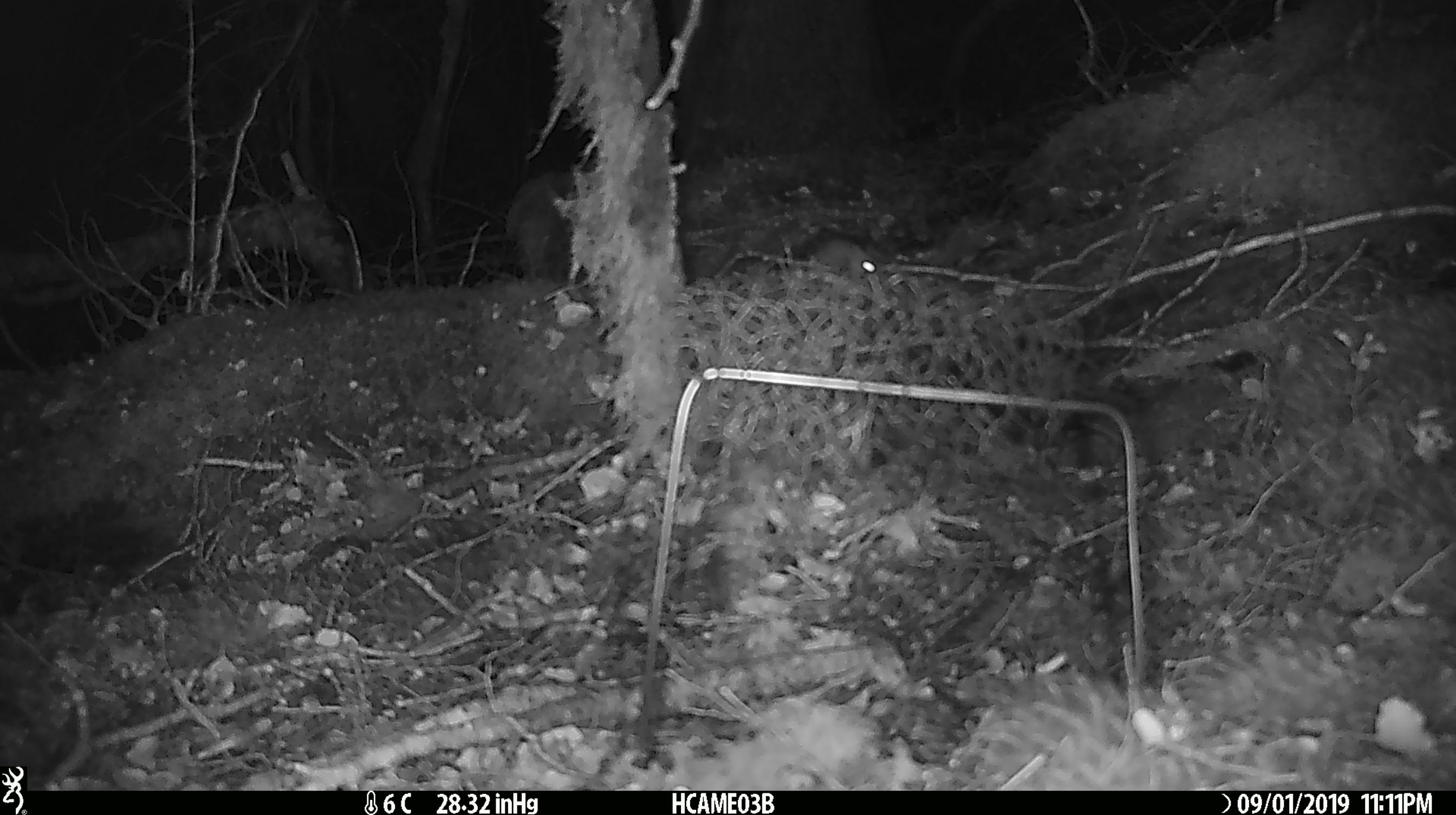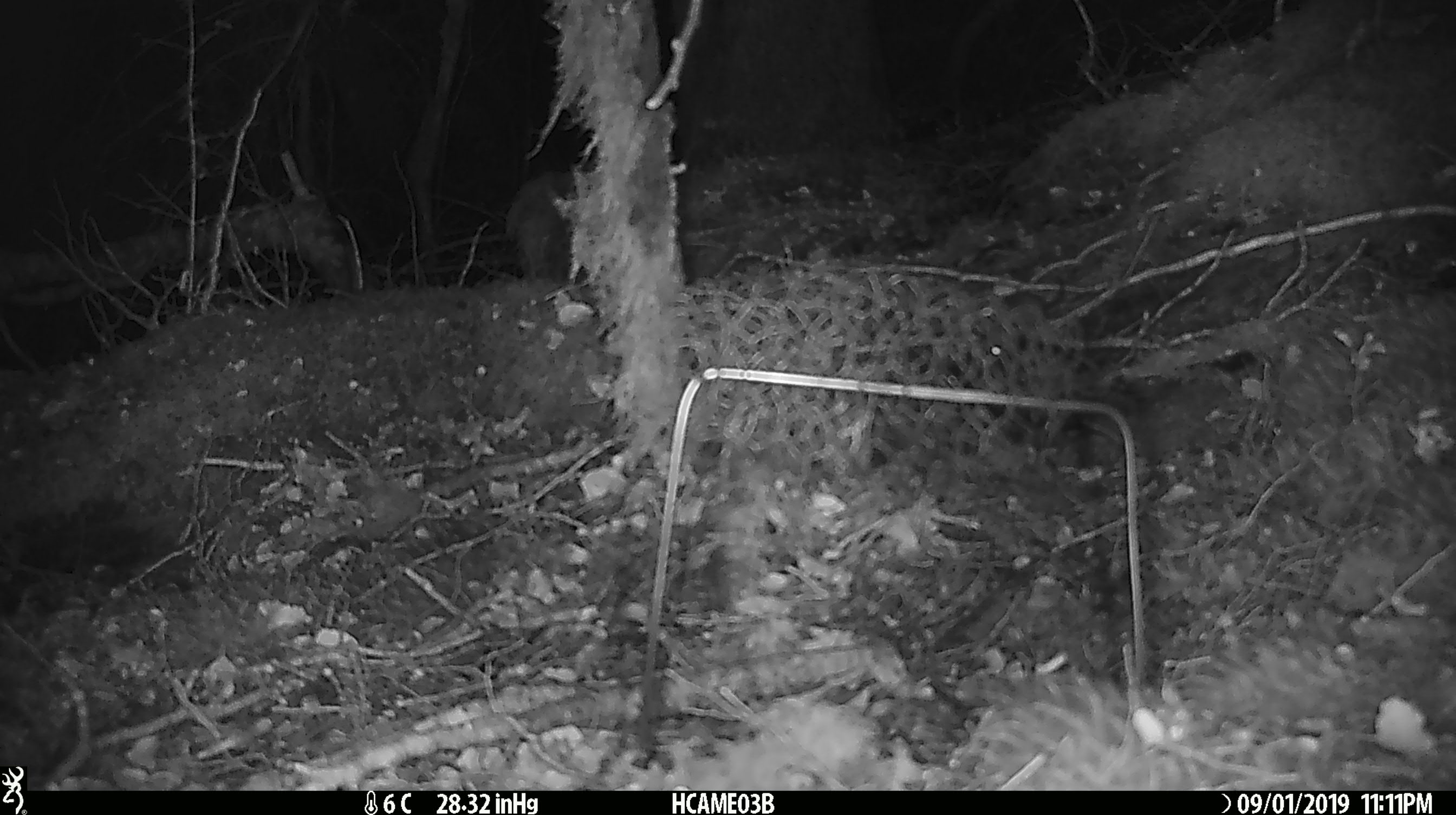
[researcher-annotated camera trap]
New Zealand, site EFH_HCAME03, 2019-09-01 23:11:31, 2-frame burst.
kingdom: Animalia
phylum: Chordata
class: Mammalia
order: Rodentia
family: Muridae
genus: Mus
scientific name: Mus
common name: mouse